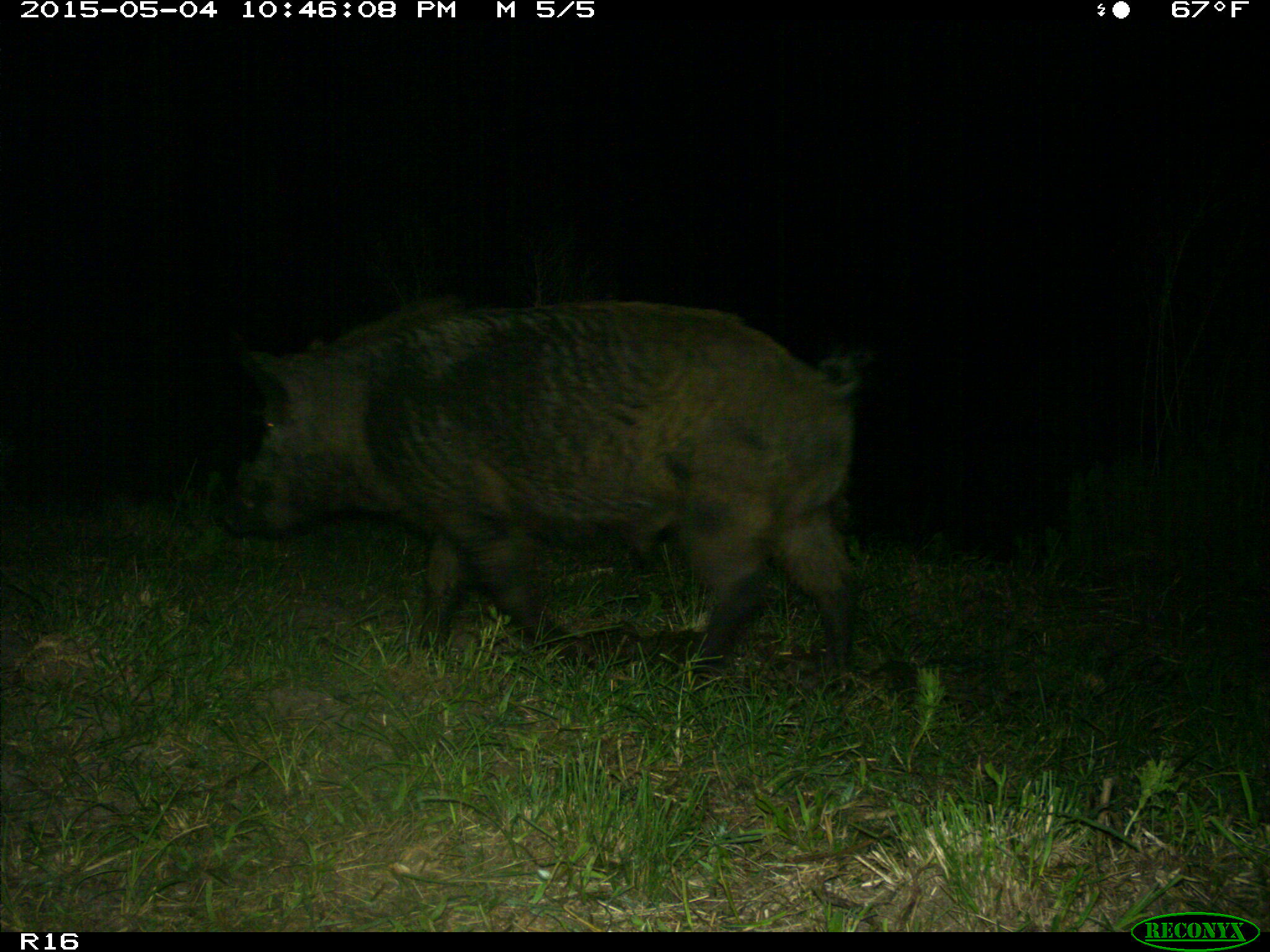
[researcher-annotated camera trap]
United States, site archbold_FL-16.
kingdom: Animalia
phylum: Chordata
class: Mammalia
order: Artiodactyla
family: Suidae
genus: Sus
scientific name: Sus scrofa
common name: wild boar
Sus scrofa (wild boar).